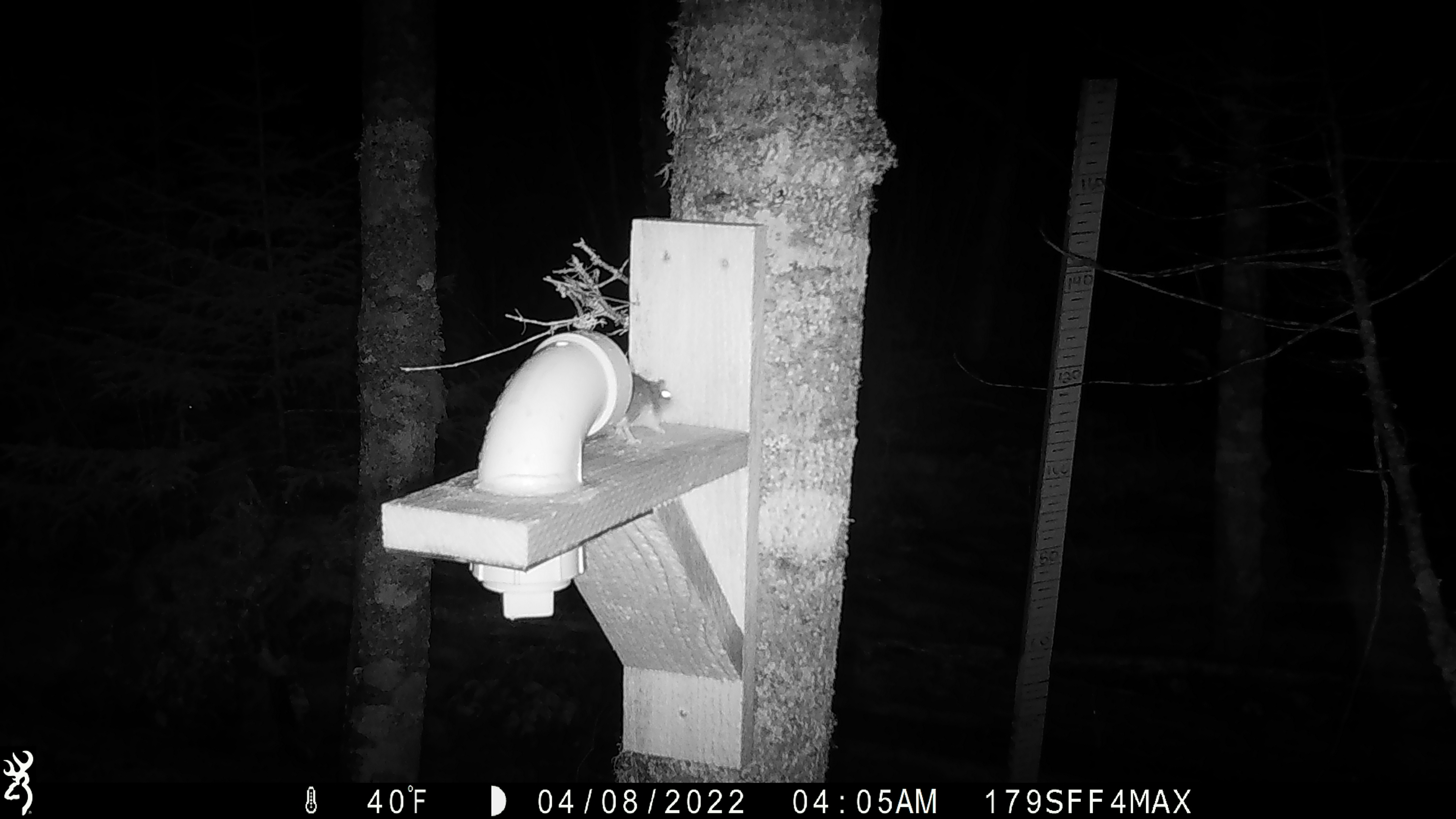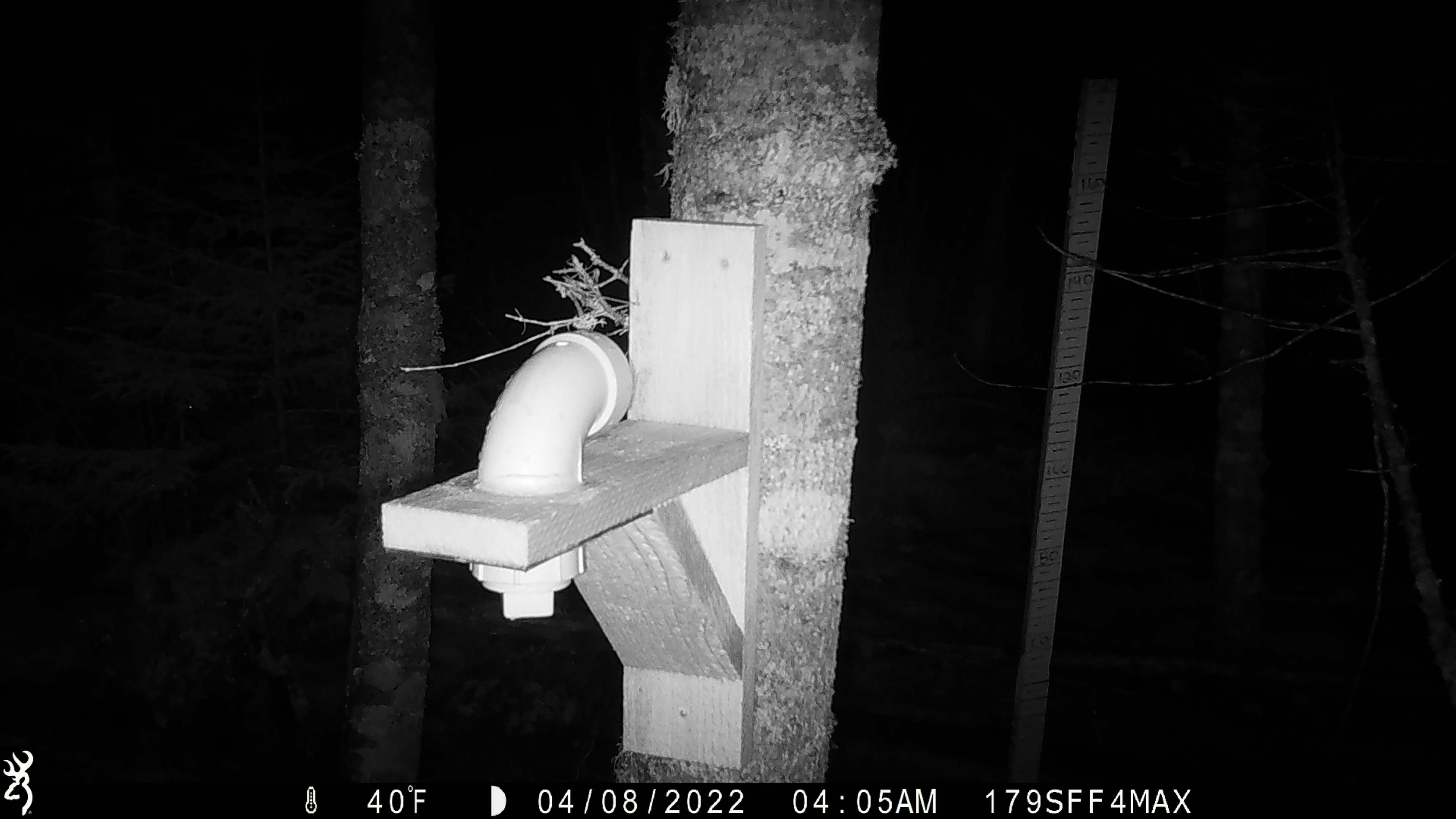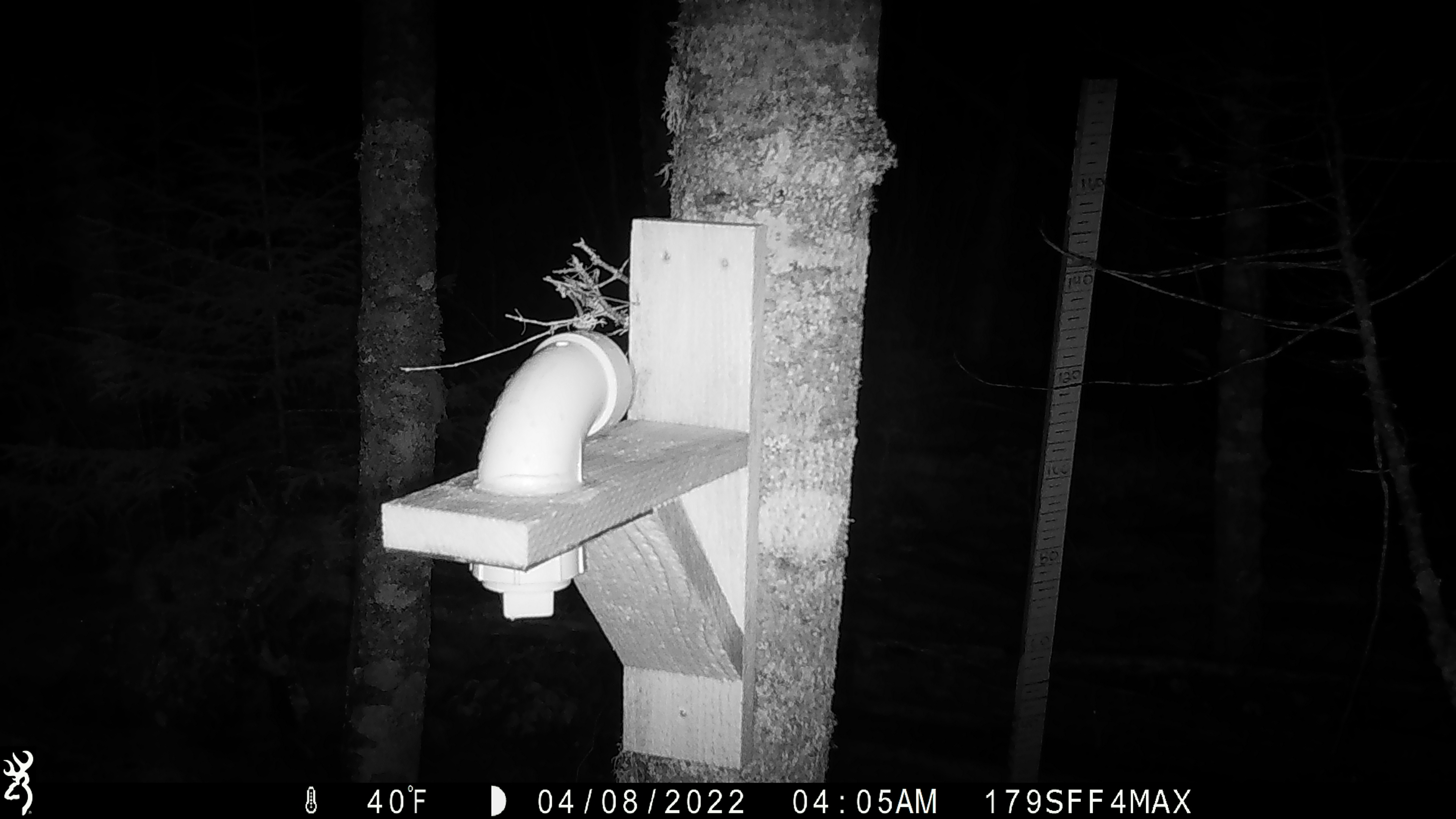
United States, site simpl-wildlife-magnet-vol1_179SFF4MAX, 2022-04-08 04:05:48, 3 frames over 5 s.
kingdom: Animalia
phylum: Chordata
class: Mammalia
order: Rodentia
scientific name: Rodentia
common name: mouse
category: mouse sp.